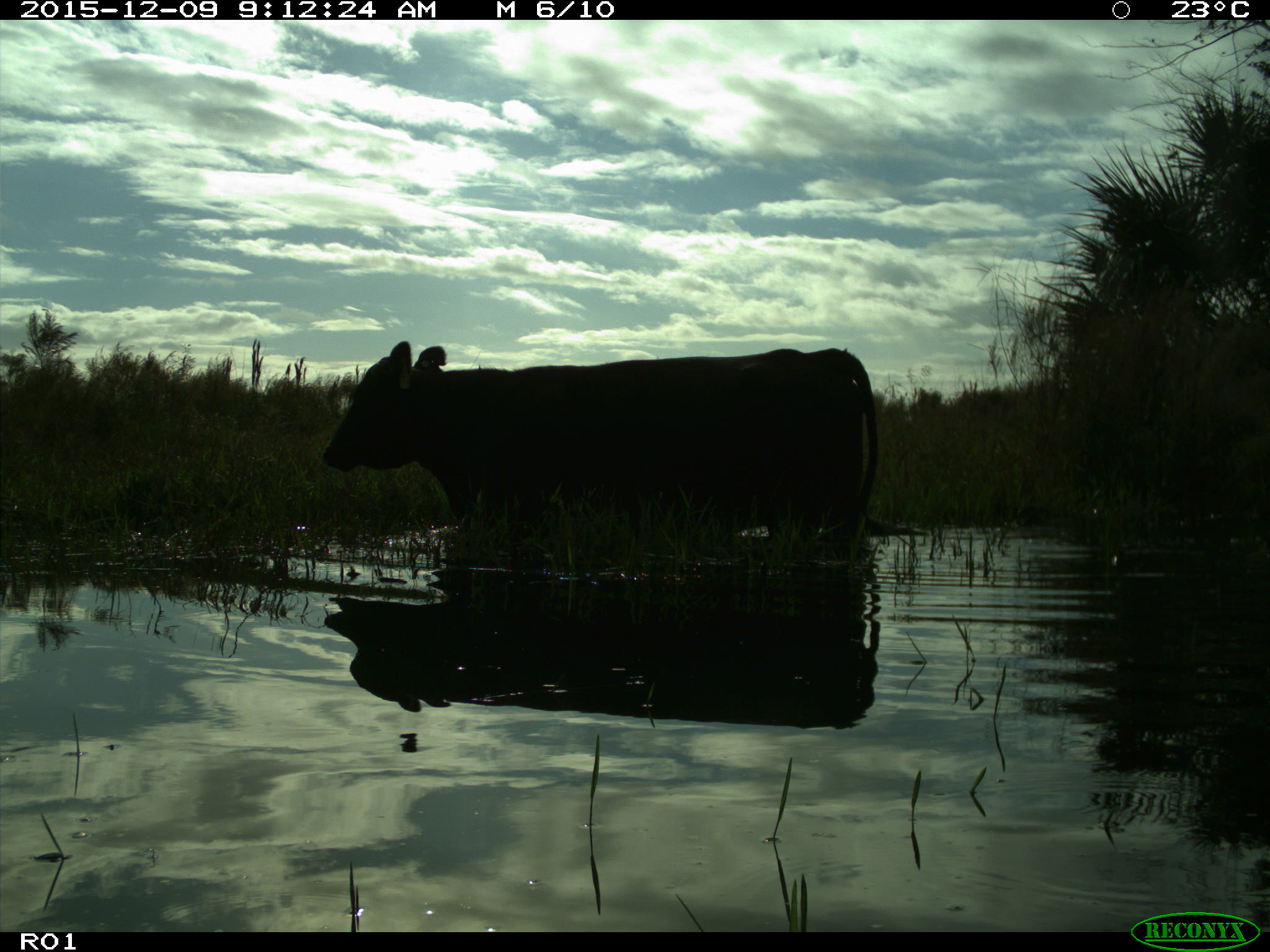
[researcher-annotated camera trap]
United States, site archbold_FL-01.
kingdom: Animalia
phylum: Chordata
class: Mammalia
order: Artiodactyla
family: Bovidae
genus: Bos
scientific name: Bos taurus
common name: domestic cow